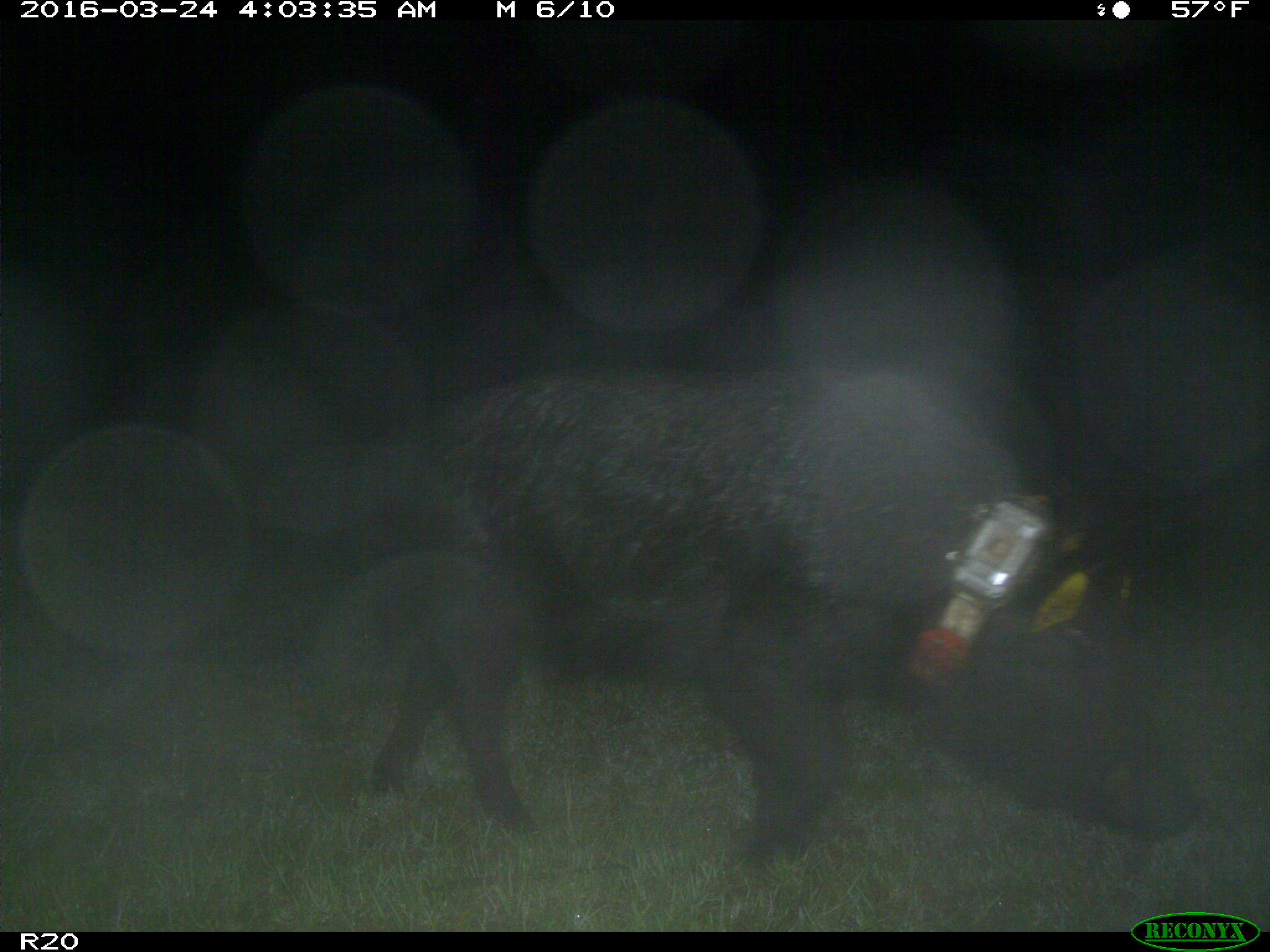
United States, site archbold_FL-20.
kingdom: Animalia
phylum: Chordata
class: Mammalia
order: Artiodactyla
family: Suidae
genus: Sus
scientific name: Sus scrofa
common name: wild boar